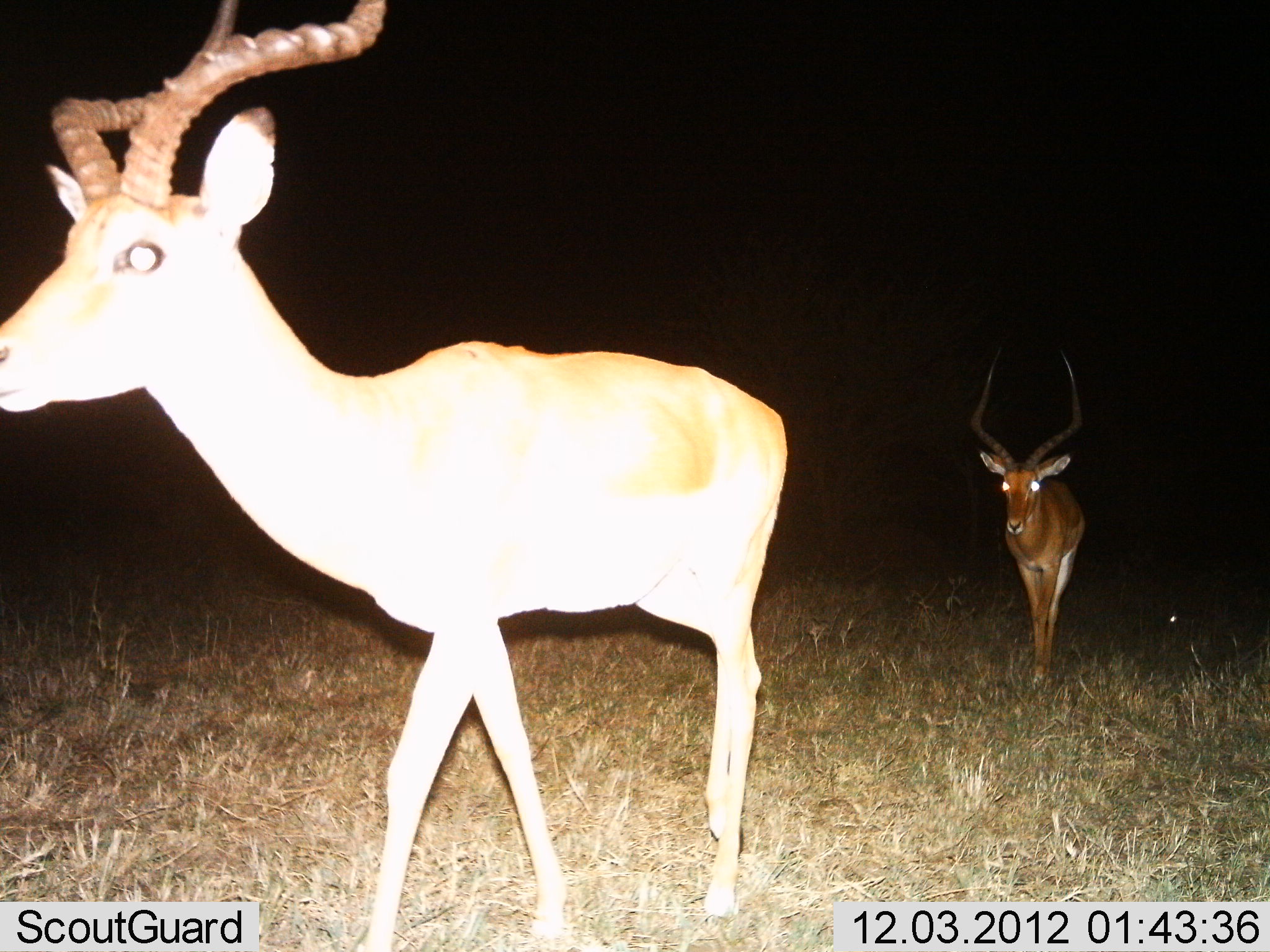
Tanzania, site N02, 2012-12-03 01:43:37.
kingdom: Animalia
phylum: Chordata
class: Mammalia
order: Artiodactyla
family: Bovidae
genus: Aepyceros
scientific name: Aepyceros melampus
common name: impala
Impala (Aepyceros melampus), count 2. Behavior (volunteer vote fractions): standing 10%, resting 0%, moving 90%, interacting 0%. Young present (vote fraction): 5%. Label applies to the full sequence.